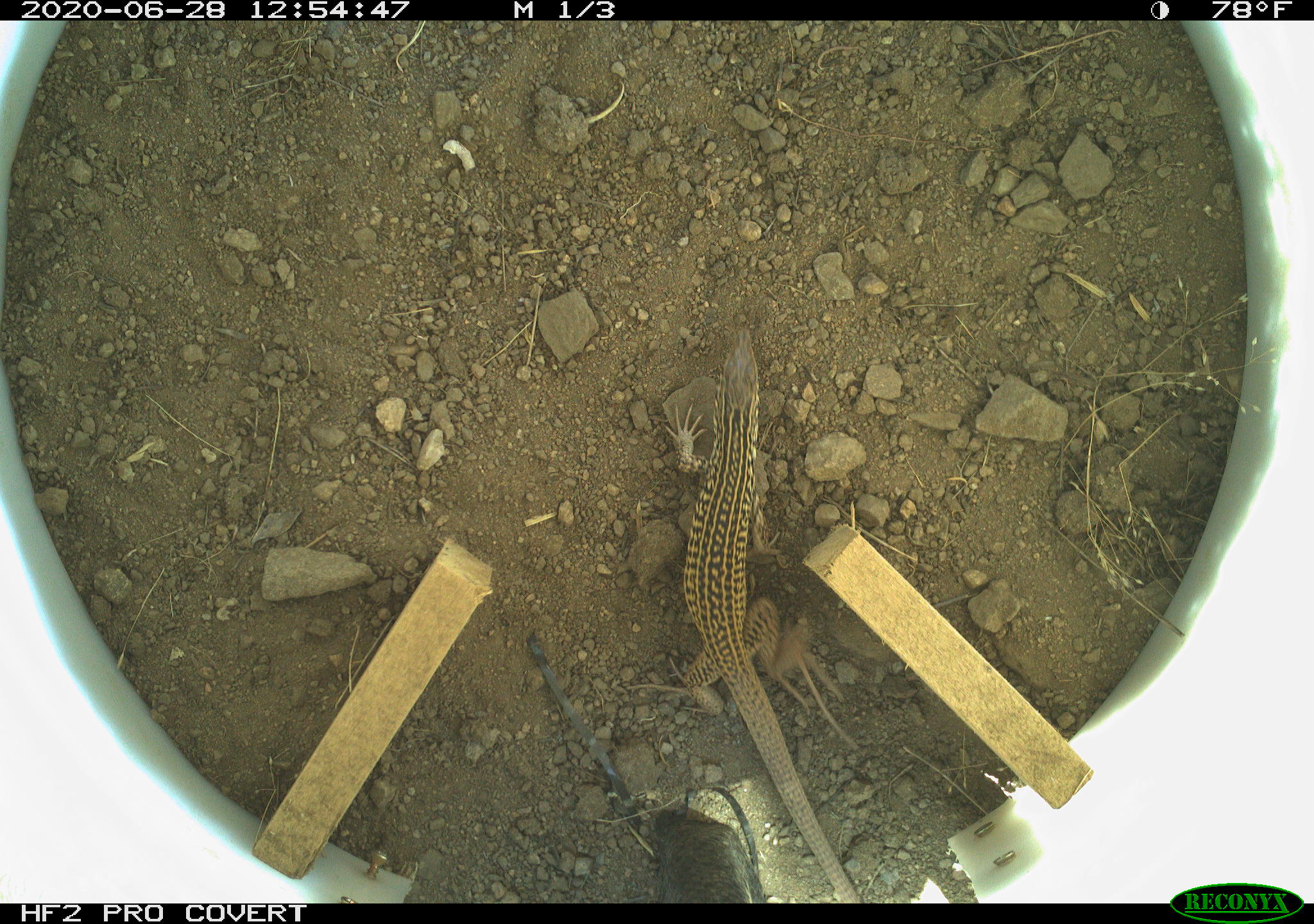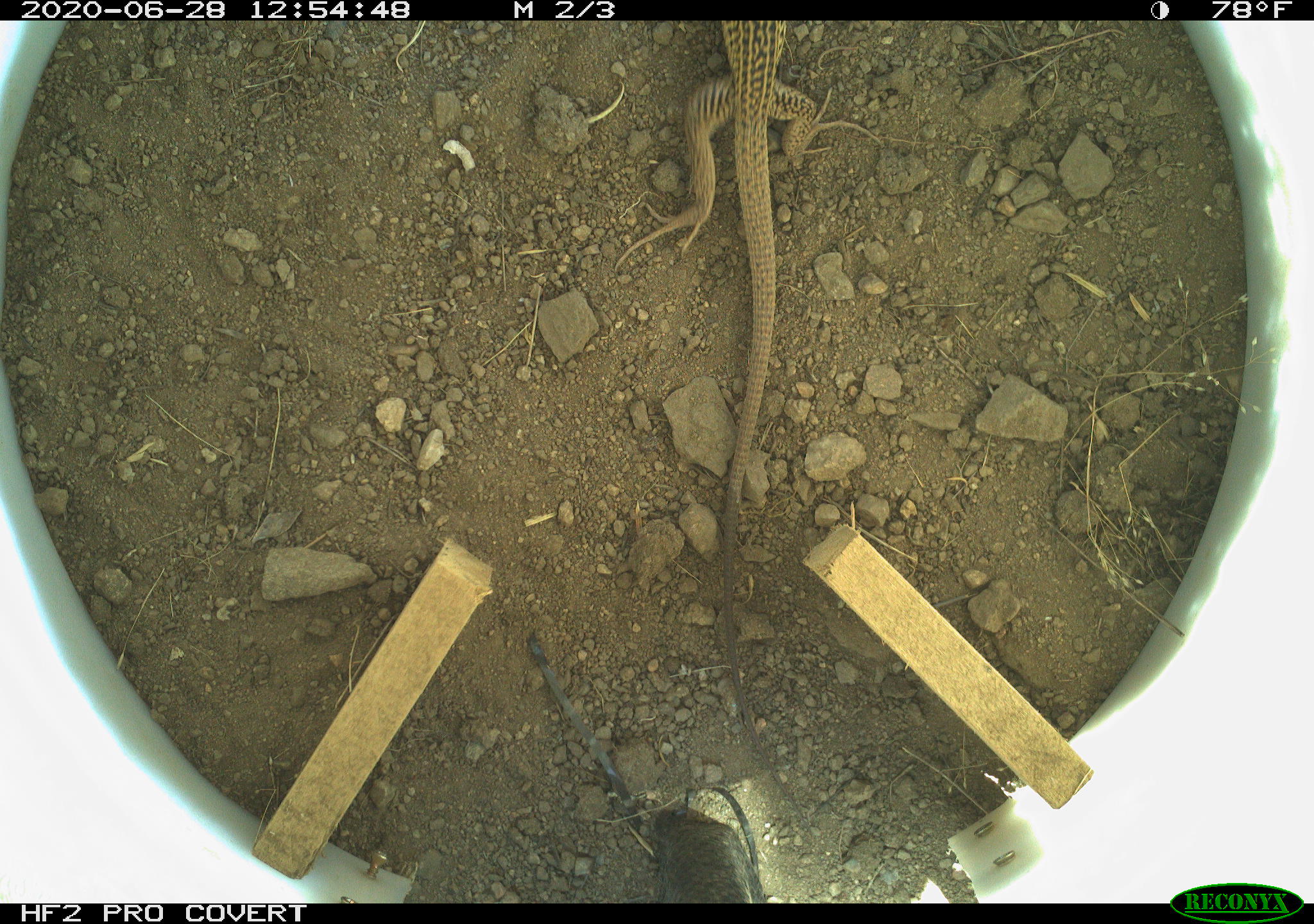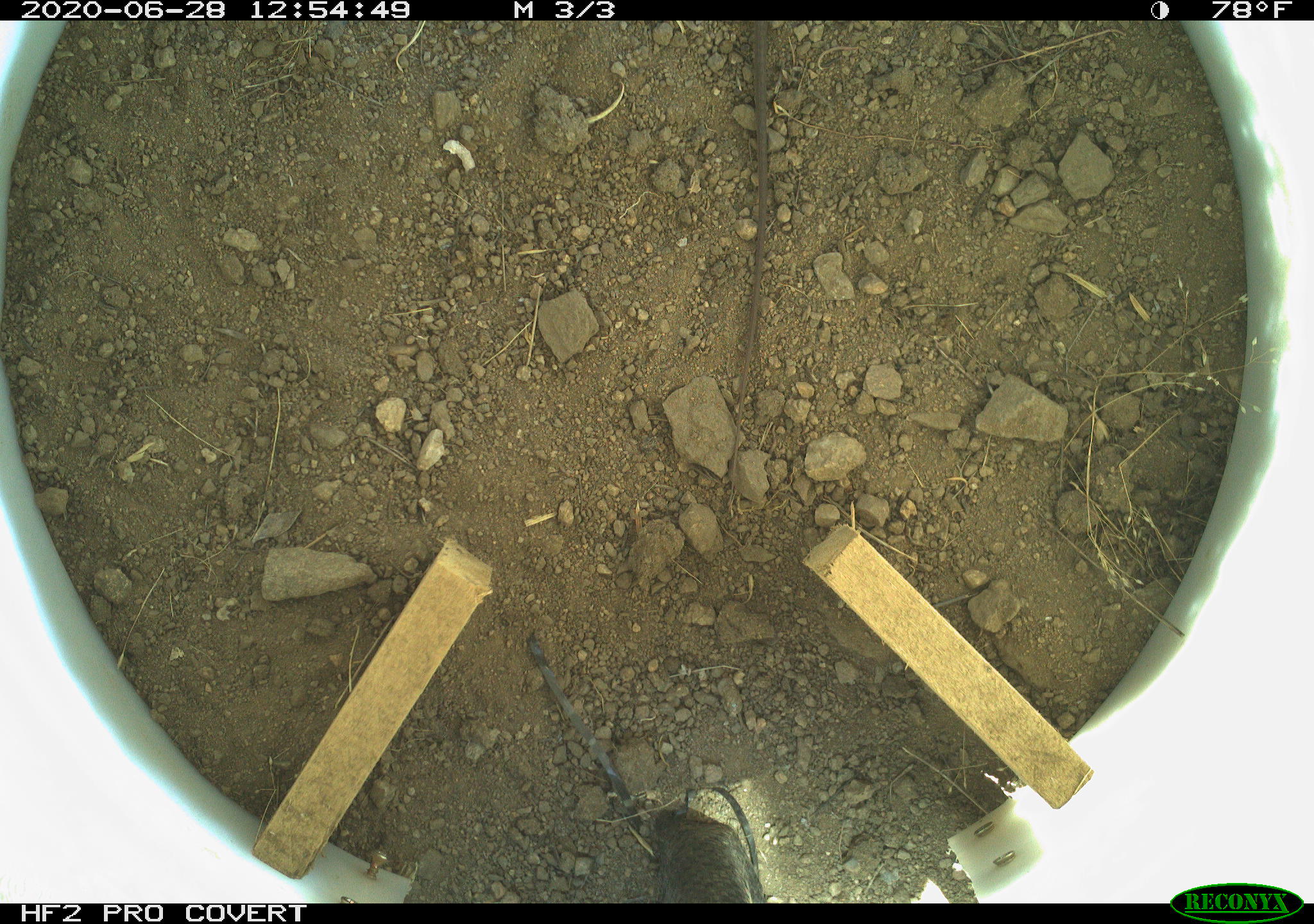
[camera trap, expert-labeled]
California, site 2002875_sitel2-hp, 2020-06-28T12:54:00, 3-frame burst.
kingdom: Animalia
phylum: Chordata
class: Reptilia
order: Squamata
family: Teiidae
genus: Aspidoscelis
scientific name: Aspidoscelis tigris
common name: western whiptail